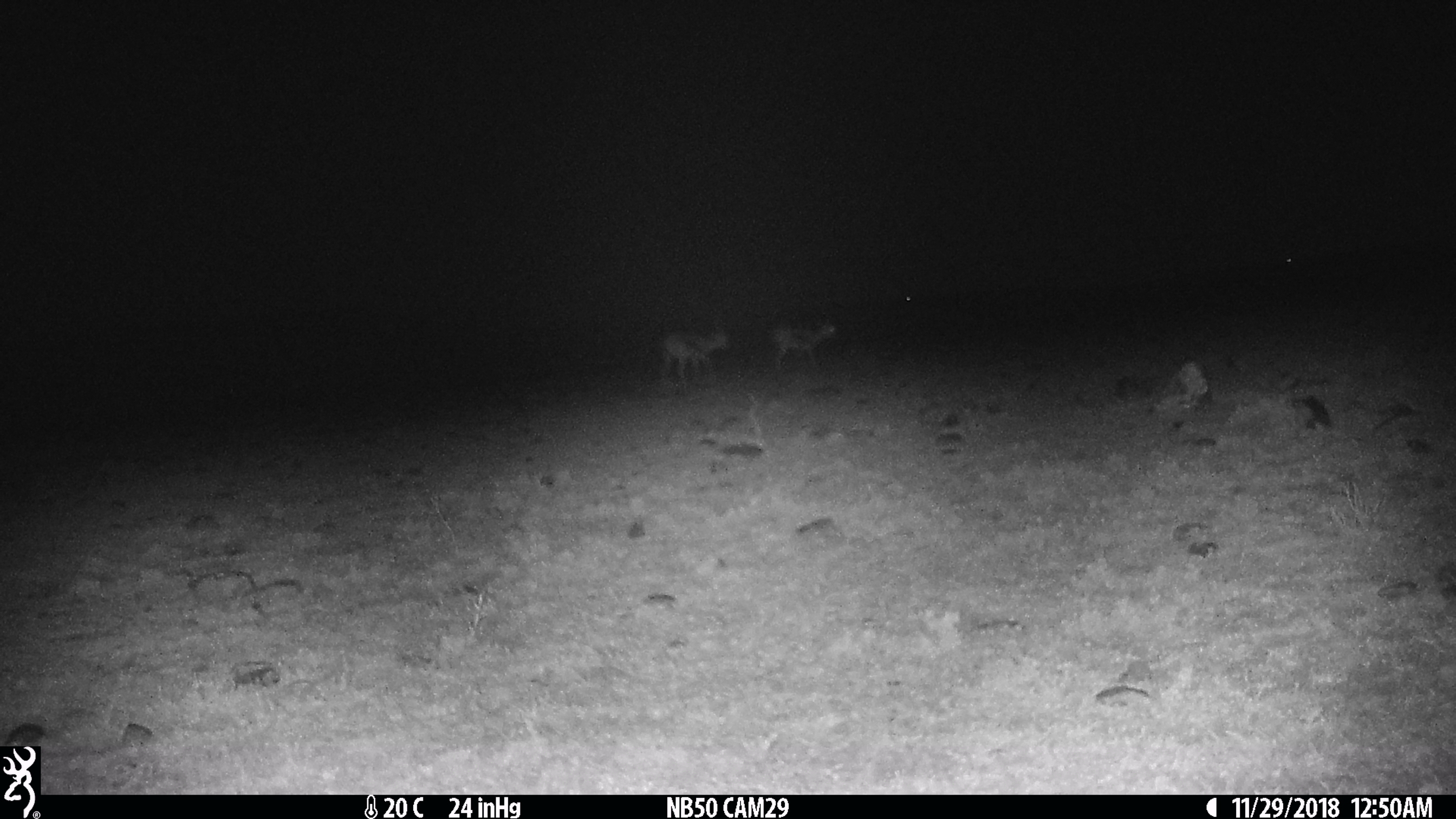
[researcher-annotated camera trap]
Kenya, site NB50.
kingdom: Animalia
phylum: Chordata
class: Mammalia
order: Artiodactyla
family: Bovidae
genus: Eudorcas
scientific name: Eudorcas thomsonii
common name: thomon's gazelle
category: gazelle thomsons